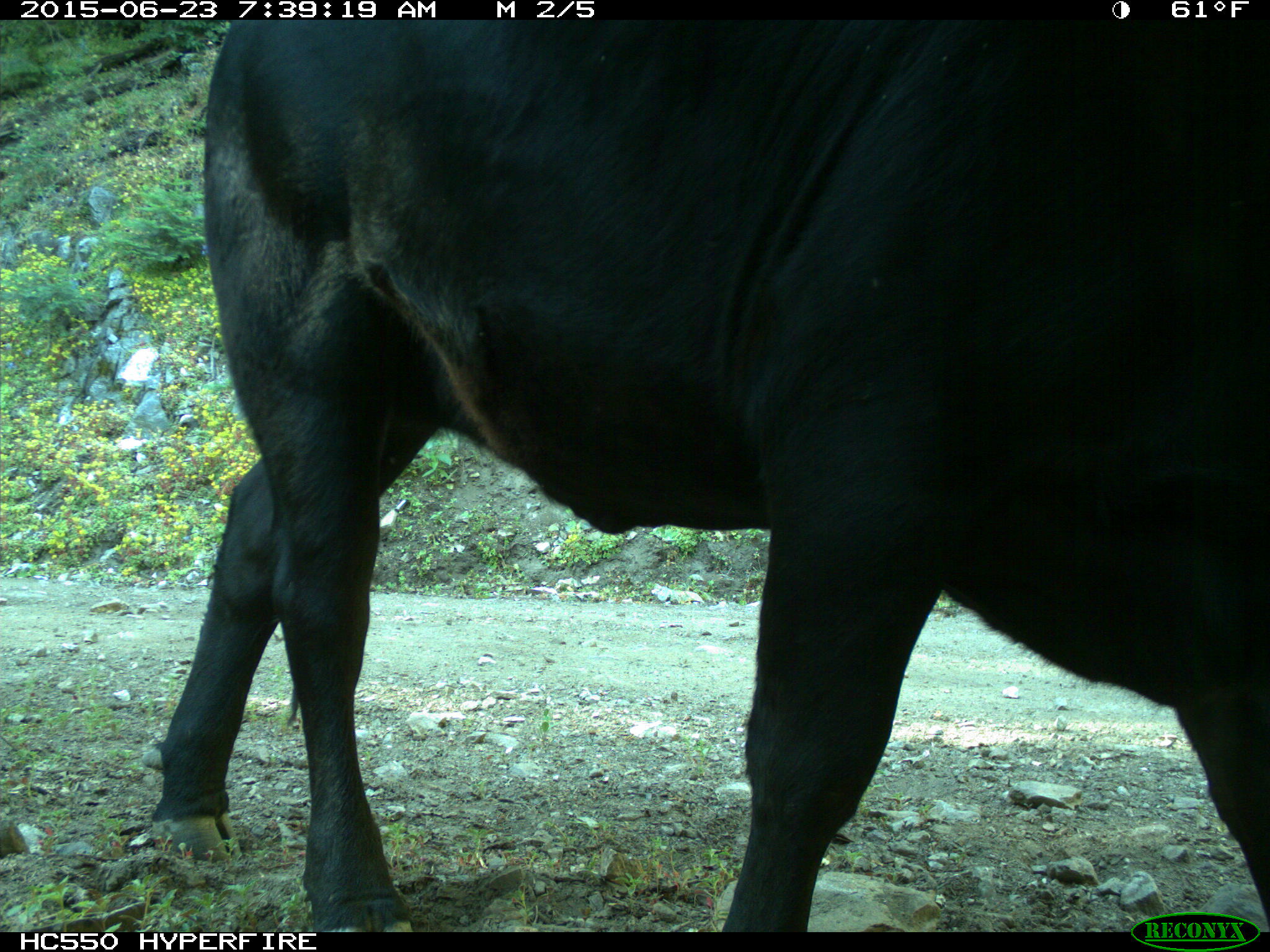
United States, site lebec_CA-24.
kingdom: Animalia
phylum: Chordata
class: Mammalia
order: Artiodactyla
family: Bovidae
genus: Bos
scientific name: Bos taurus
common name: domestic cow